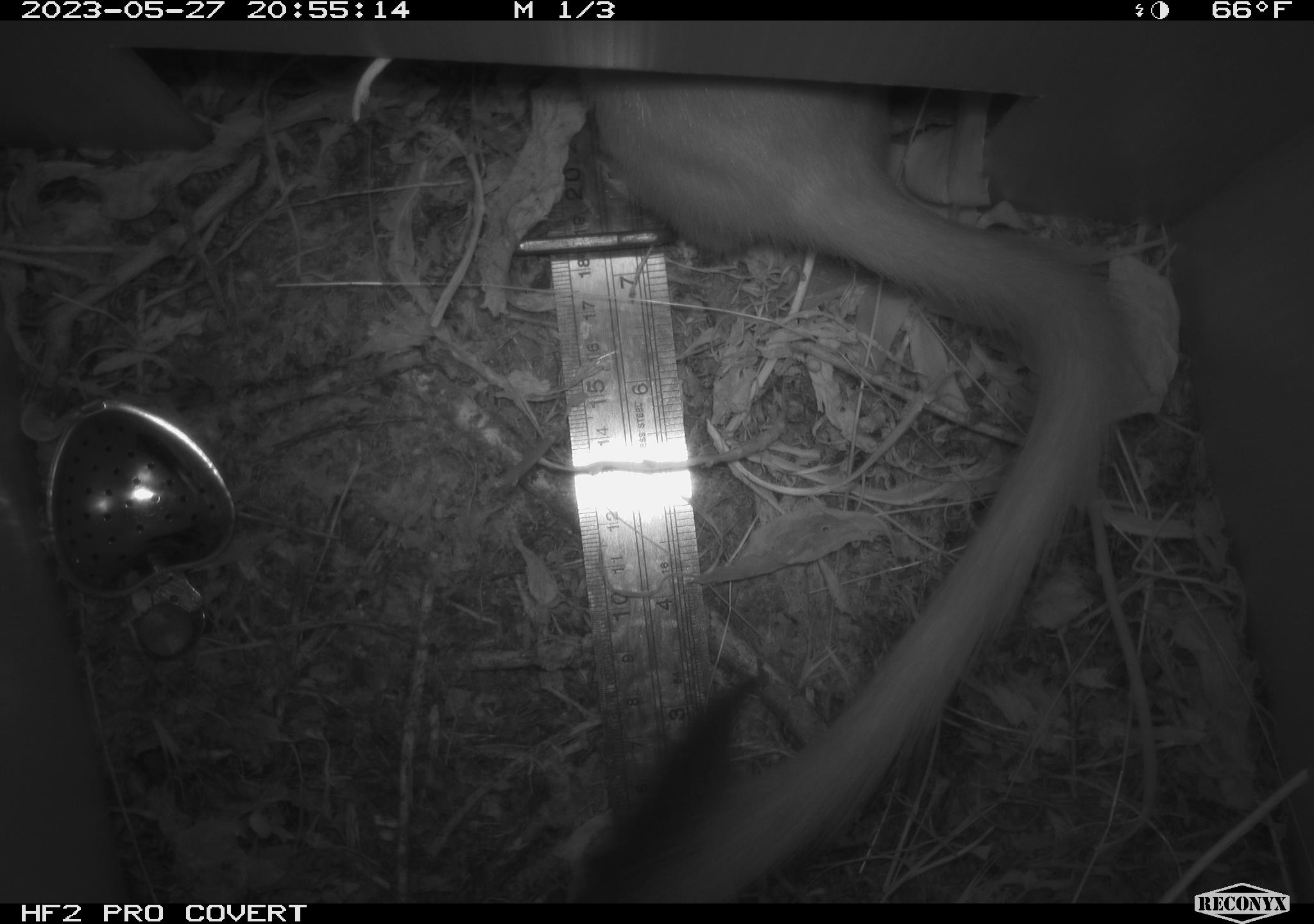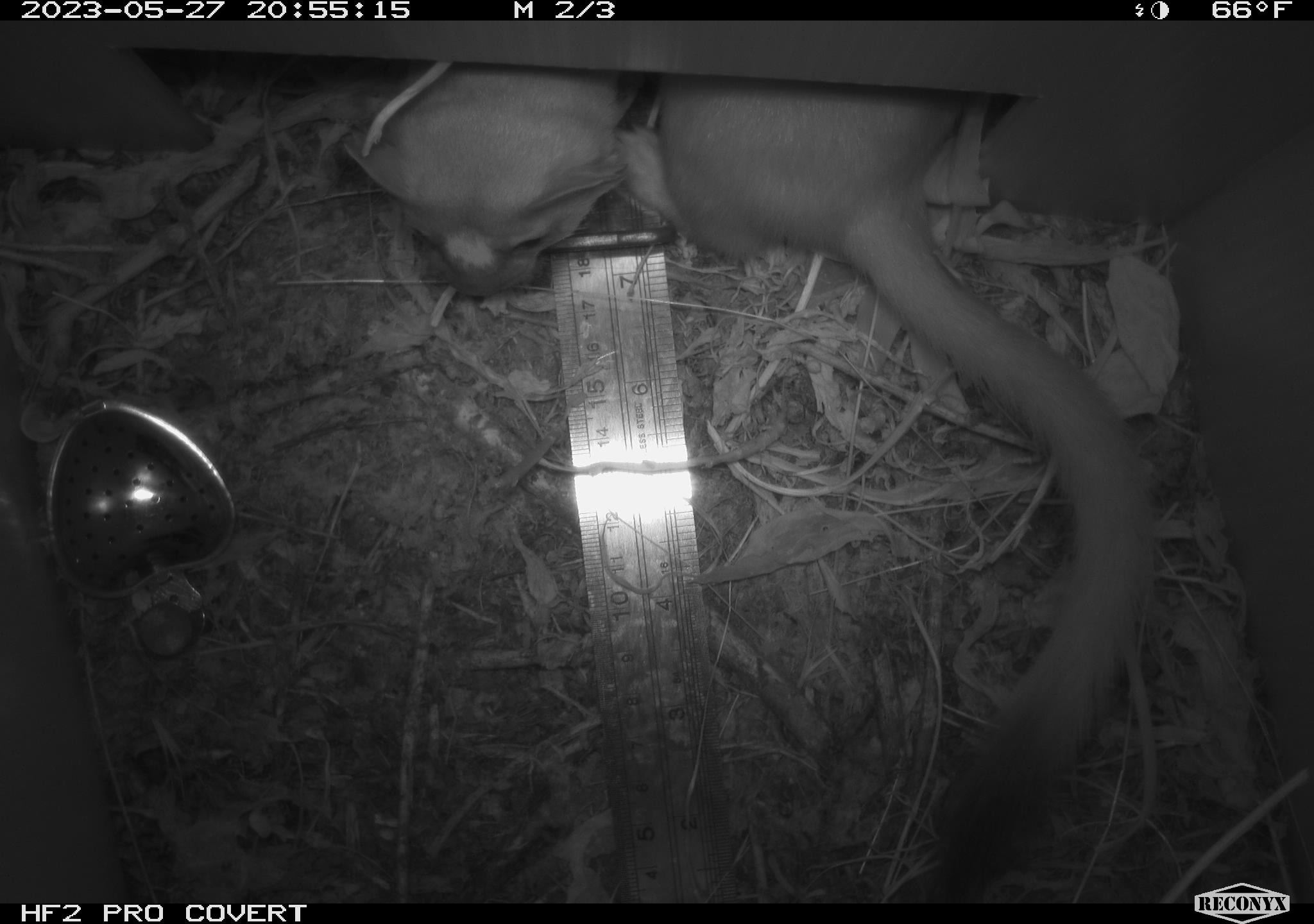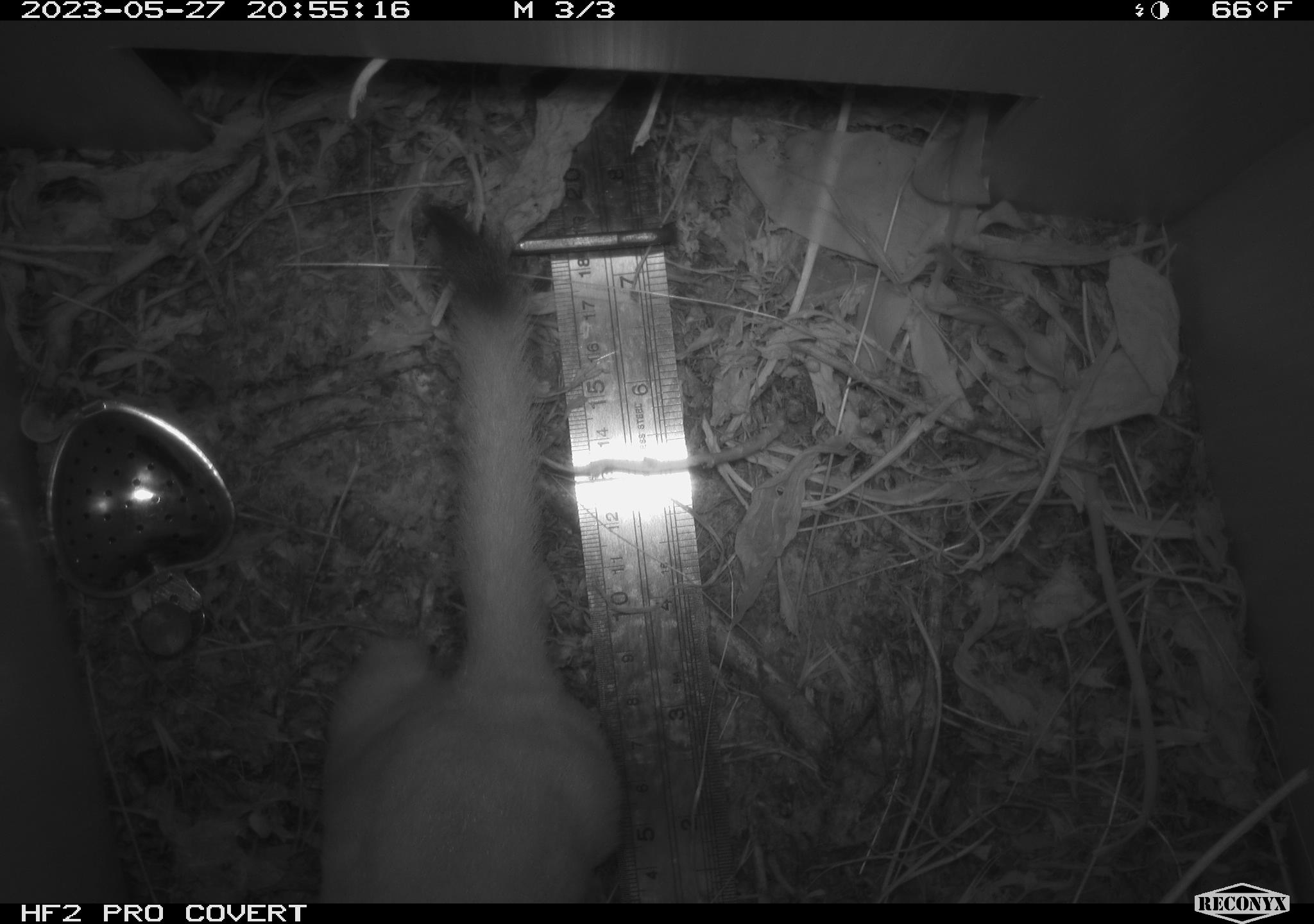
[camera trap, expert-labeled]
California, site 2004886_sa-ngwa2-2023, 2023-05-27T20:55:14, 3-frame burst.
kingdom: Animalia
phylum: Chordata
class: Mammalia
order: Carnivora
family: Mustelidae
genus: Neogale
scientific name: Neogale frenata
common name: long-tailed weasel